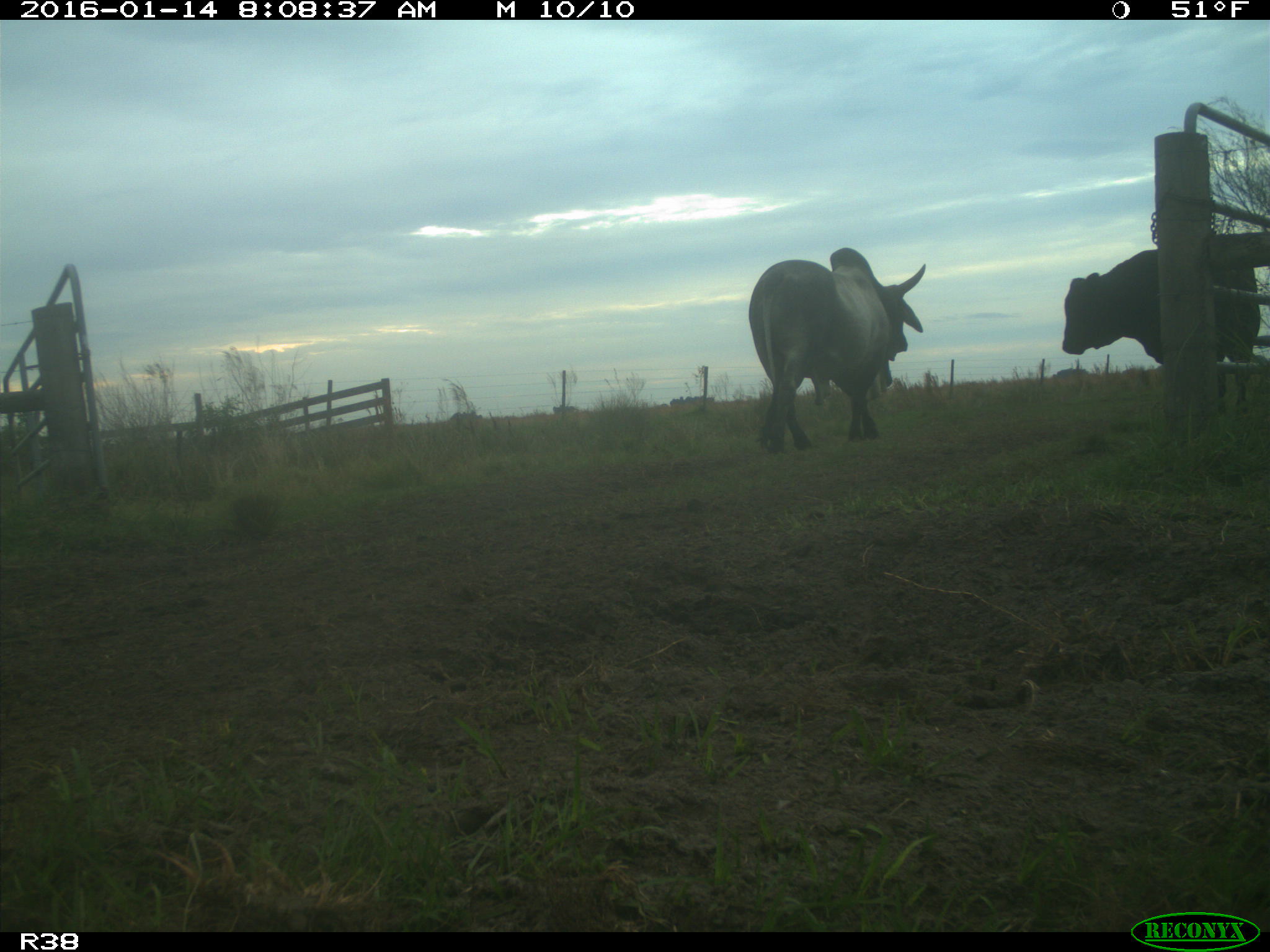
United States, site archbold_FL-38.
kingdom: Animalia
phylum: Chordata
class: Mammalia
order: Artiodactyla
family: Bovidae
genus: Bos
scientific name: Bos taurus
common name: domestic cow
Bos taurus (domestic cow).